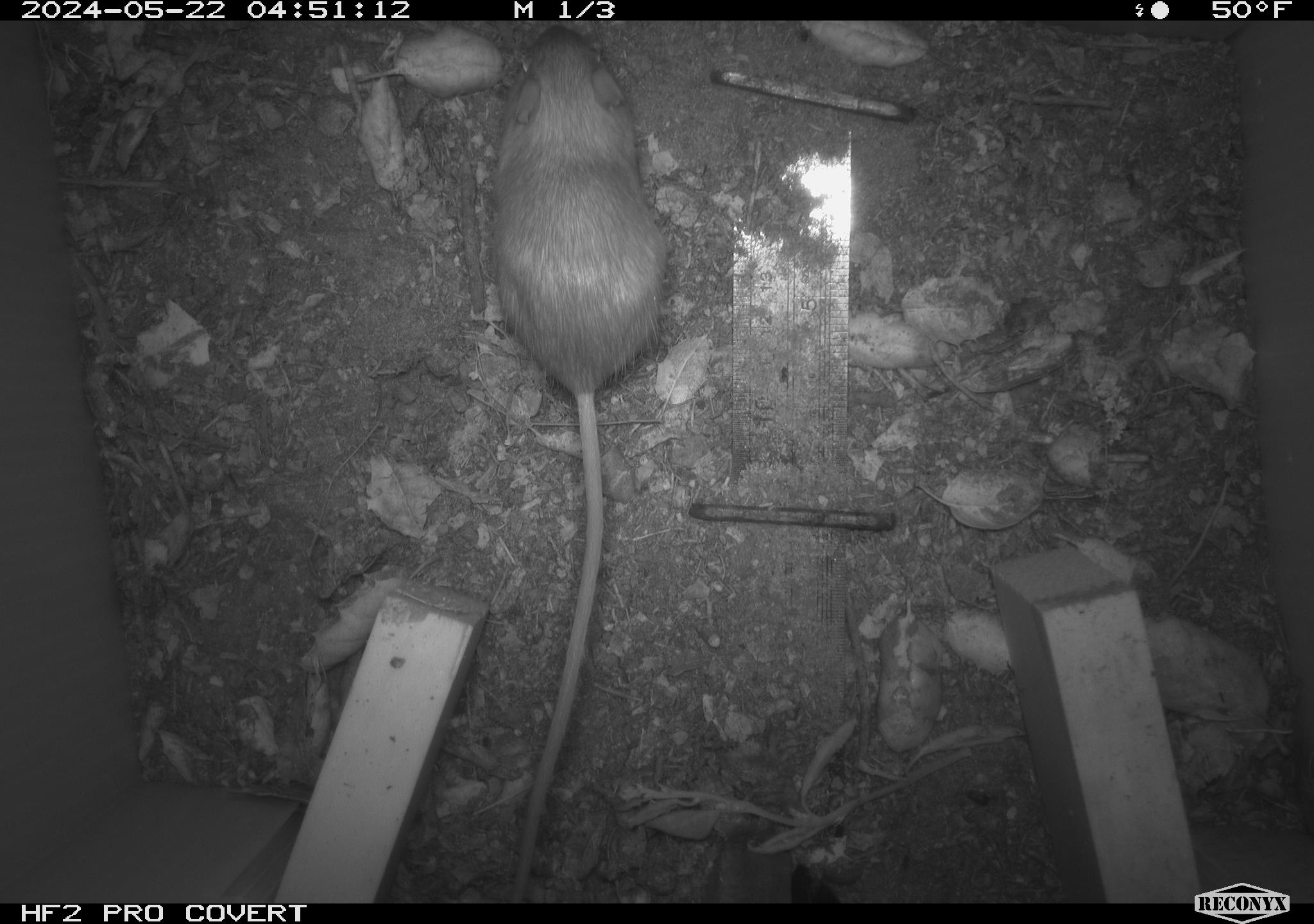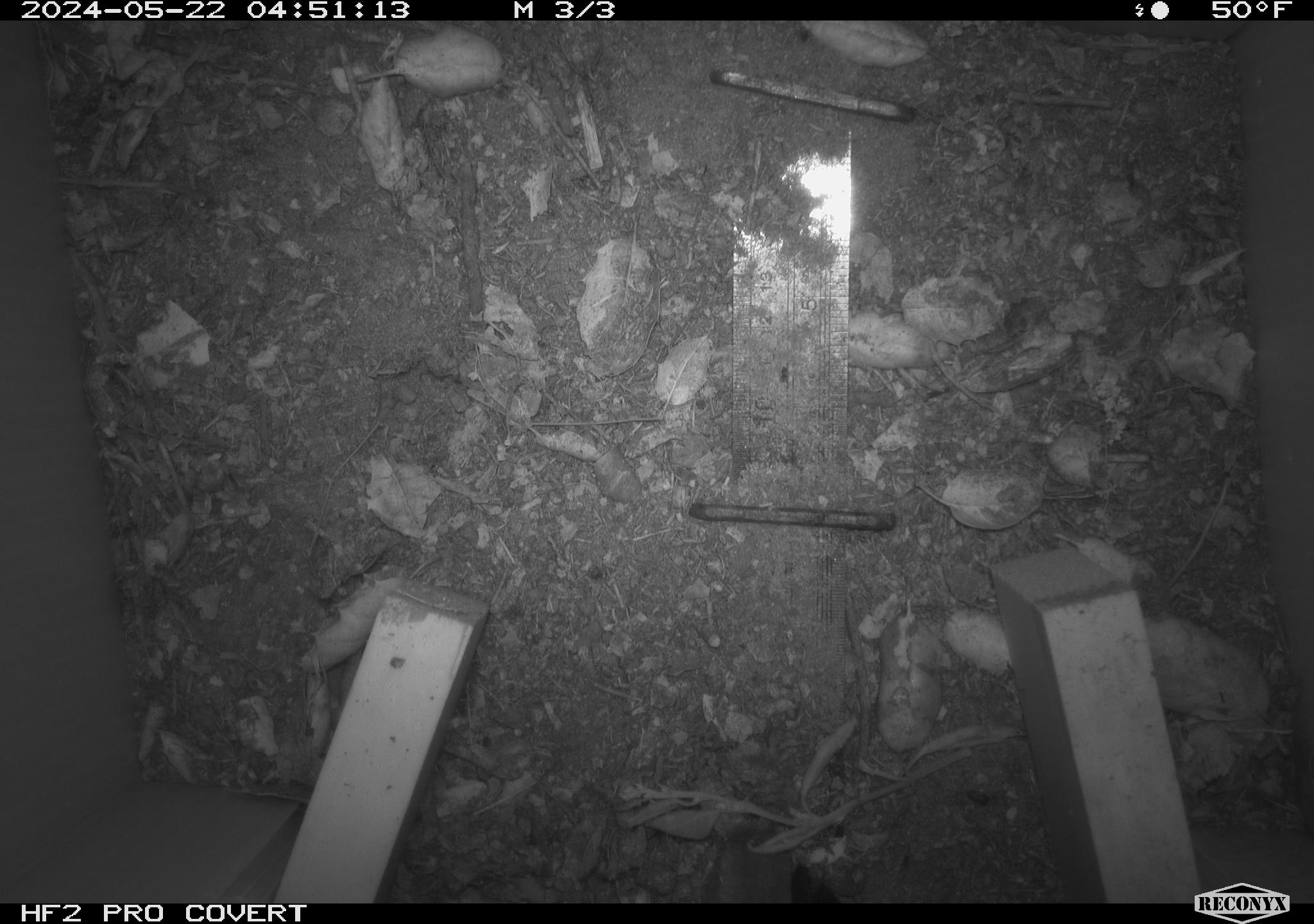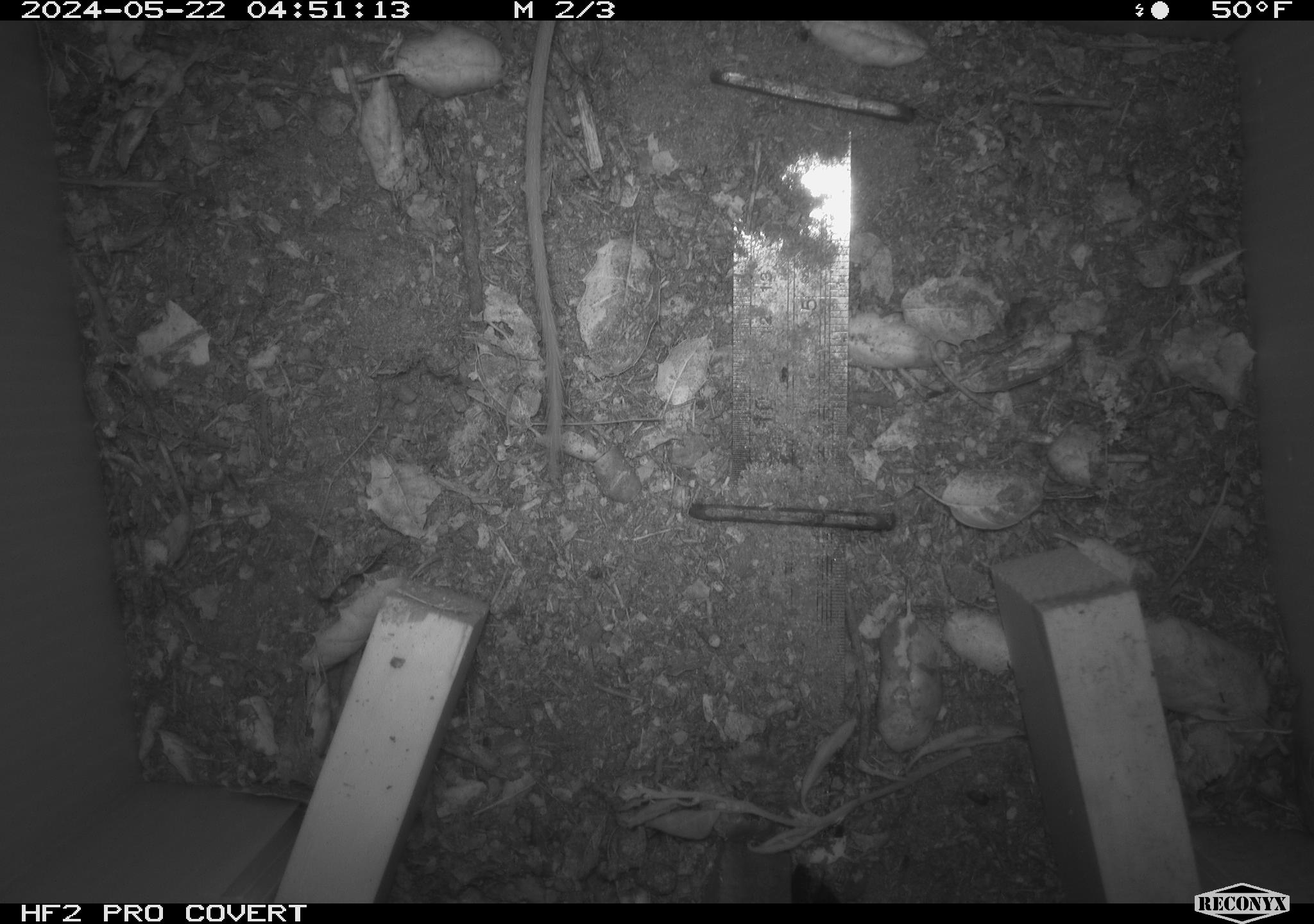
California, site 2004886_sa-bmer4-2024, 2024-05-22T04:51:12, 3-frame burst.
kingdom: Animalia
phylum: Chordata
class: Mammalia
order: Rodentia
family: Heteromyidae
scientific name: Heteromyidae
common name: kangaroo rats and pocket mice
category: heteromyidae family